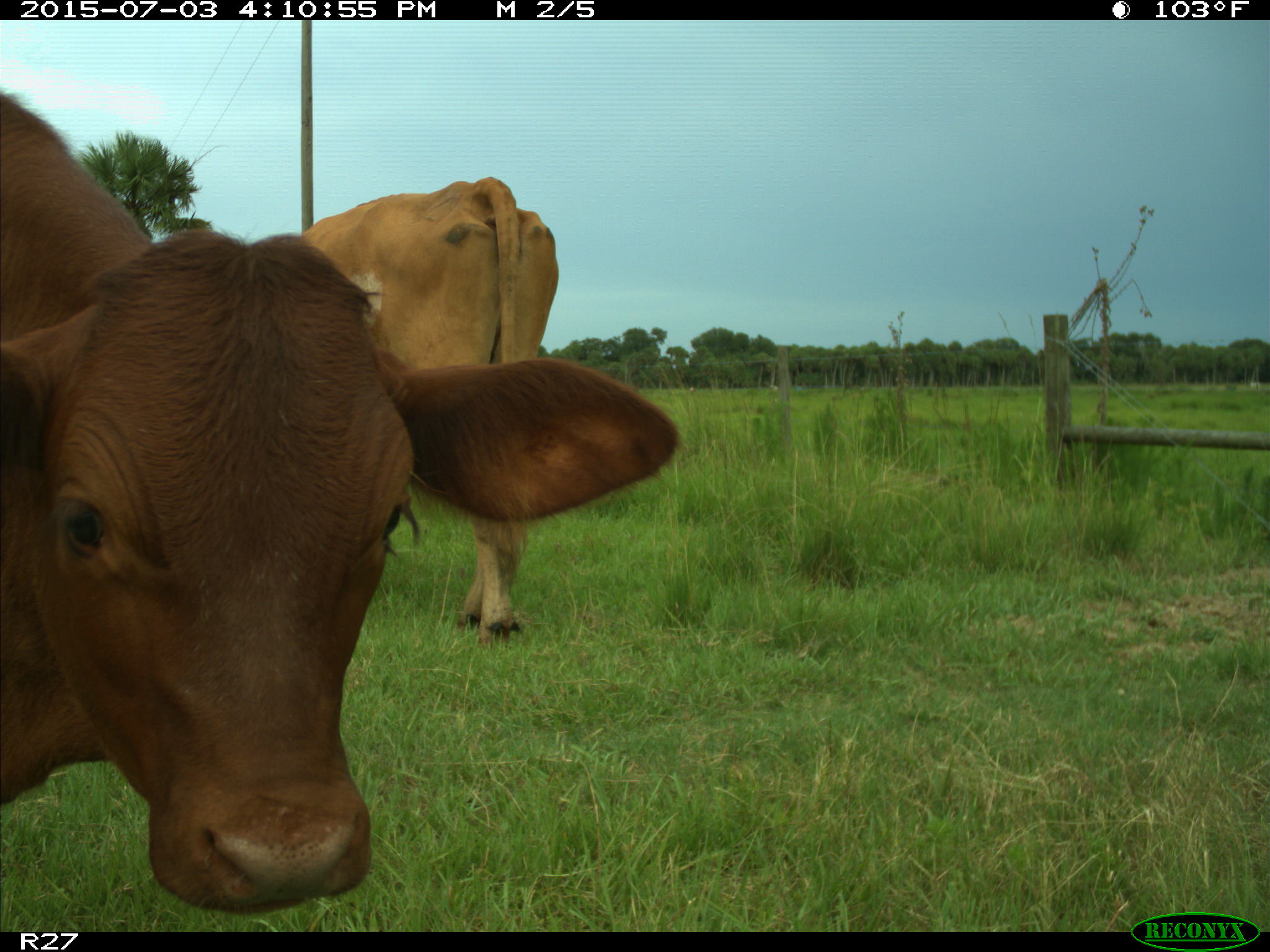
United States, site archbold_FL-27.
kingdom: Animalia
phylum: Chordata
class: Mammalia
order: Artiodactyla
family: Bovidae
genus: Bos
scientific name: Bos taurus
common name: domestic cow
Bos taurus (domestic cow).